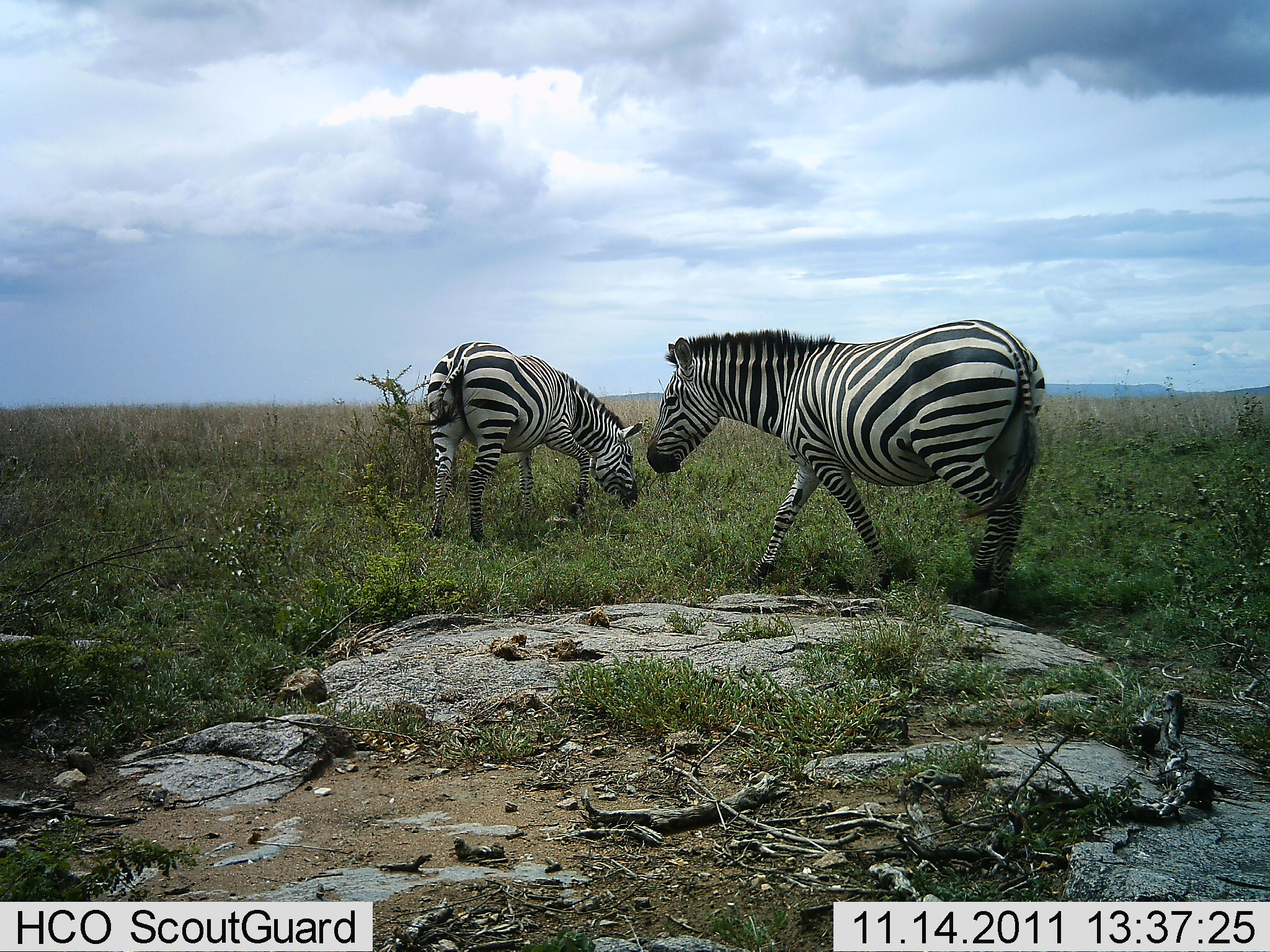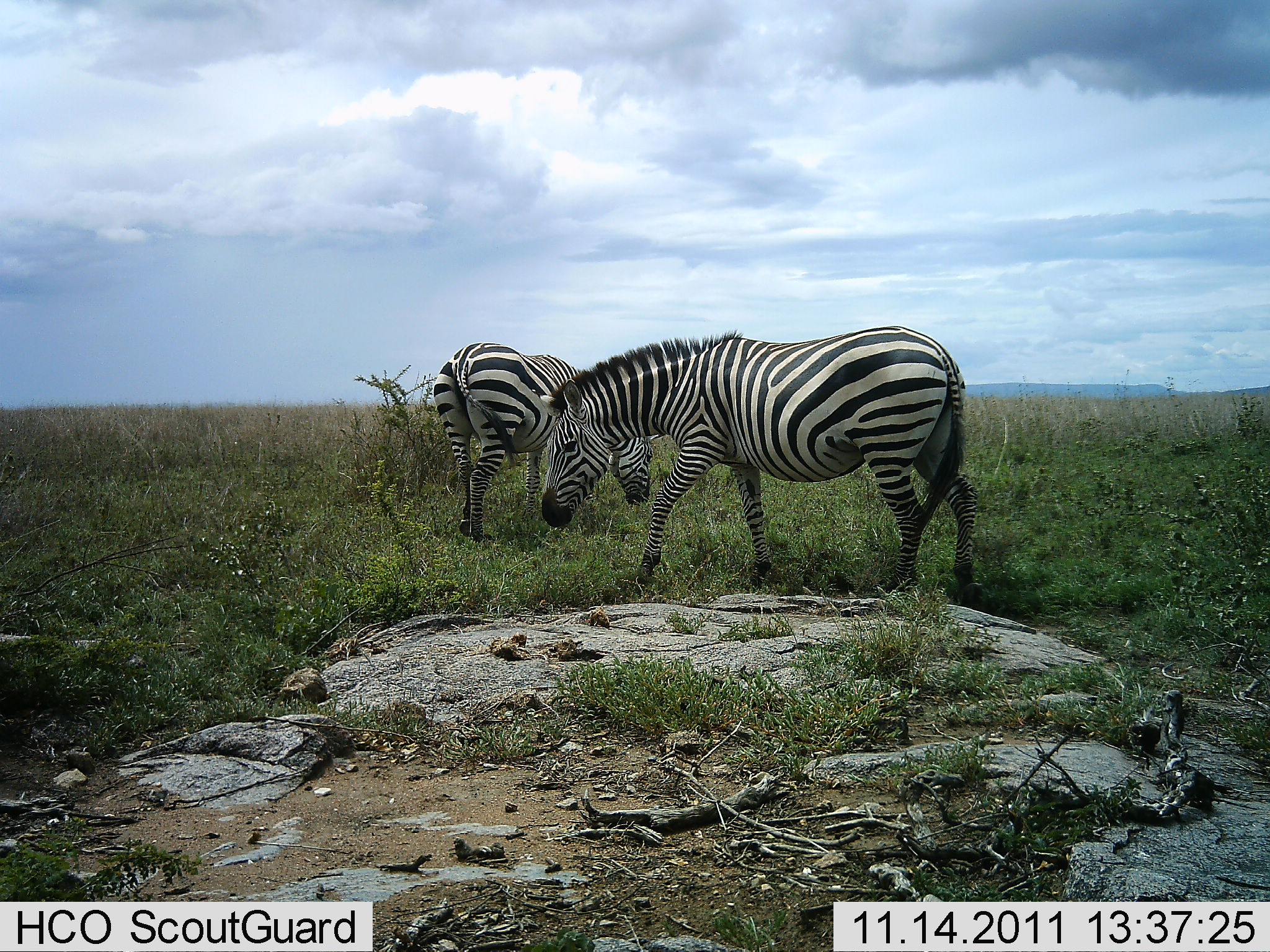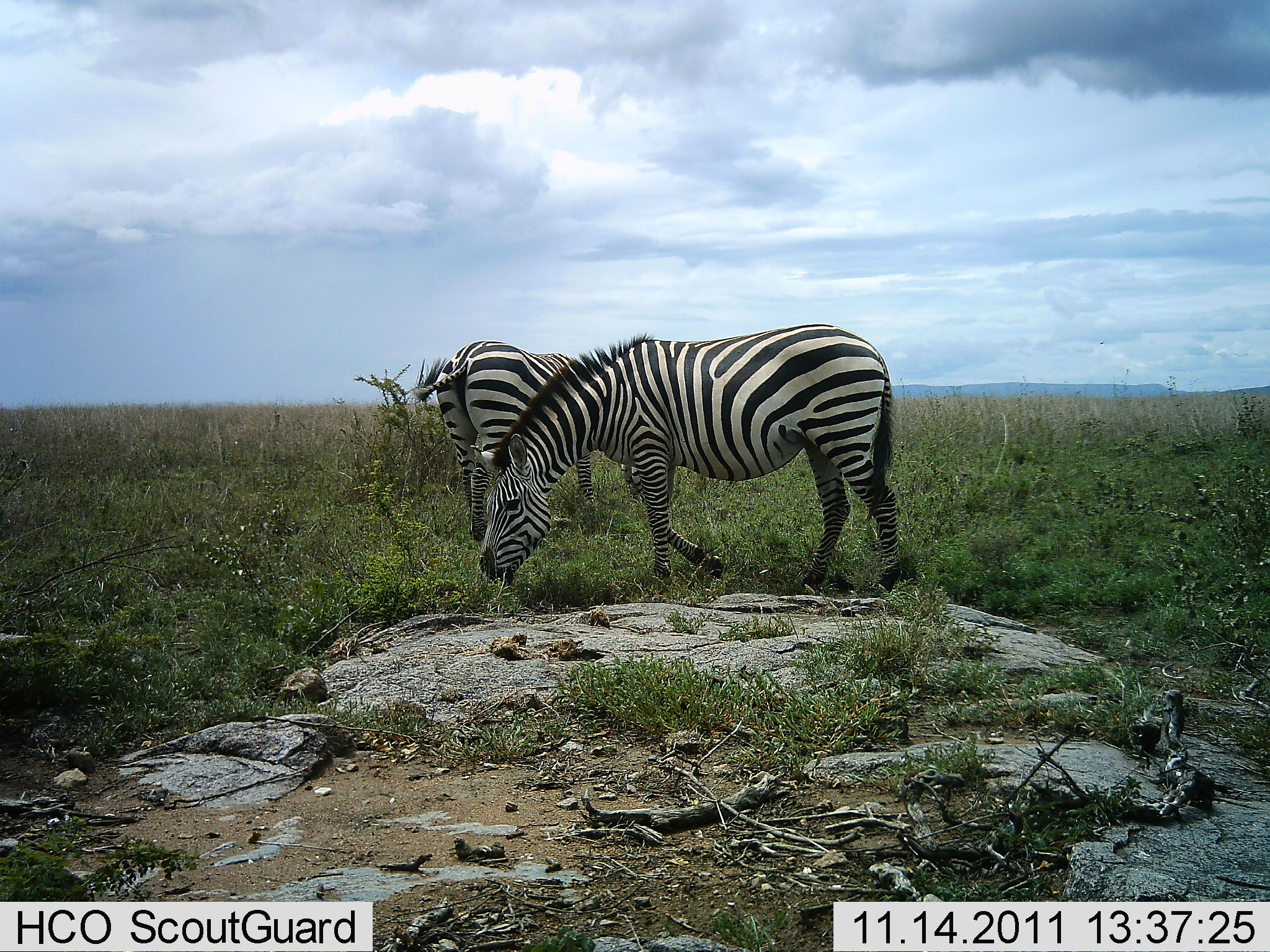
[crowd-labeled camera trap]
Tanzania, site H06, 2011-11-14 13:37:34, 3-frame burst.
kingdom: Animalia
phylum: Chordata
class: Mammalia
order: Perissodactyla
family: Equidae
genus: Equus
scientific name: Equus quagga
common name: plains zebra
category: zebra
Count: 2.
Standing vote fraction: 30%.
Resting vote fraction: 0%.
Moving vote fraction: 50%.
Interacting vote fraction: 10%.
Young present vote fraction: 0%.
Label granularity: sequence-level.